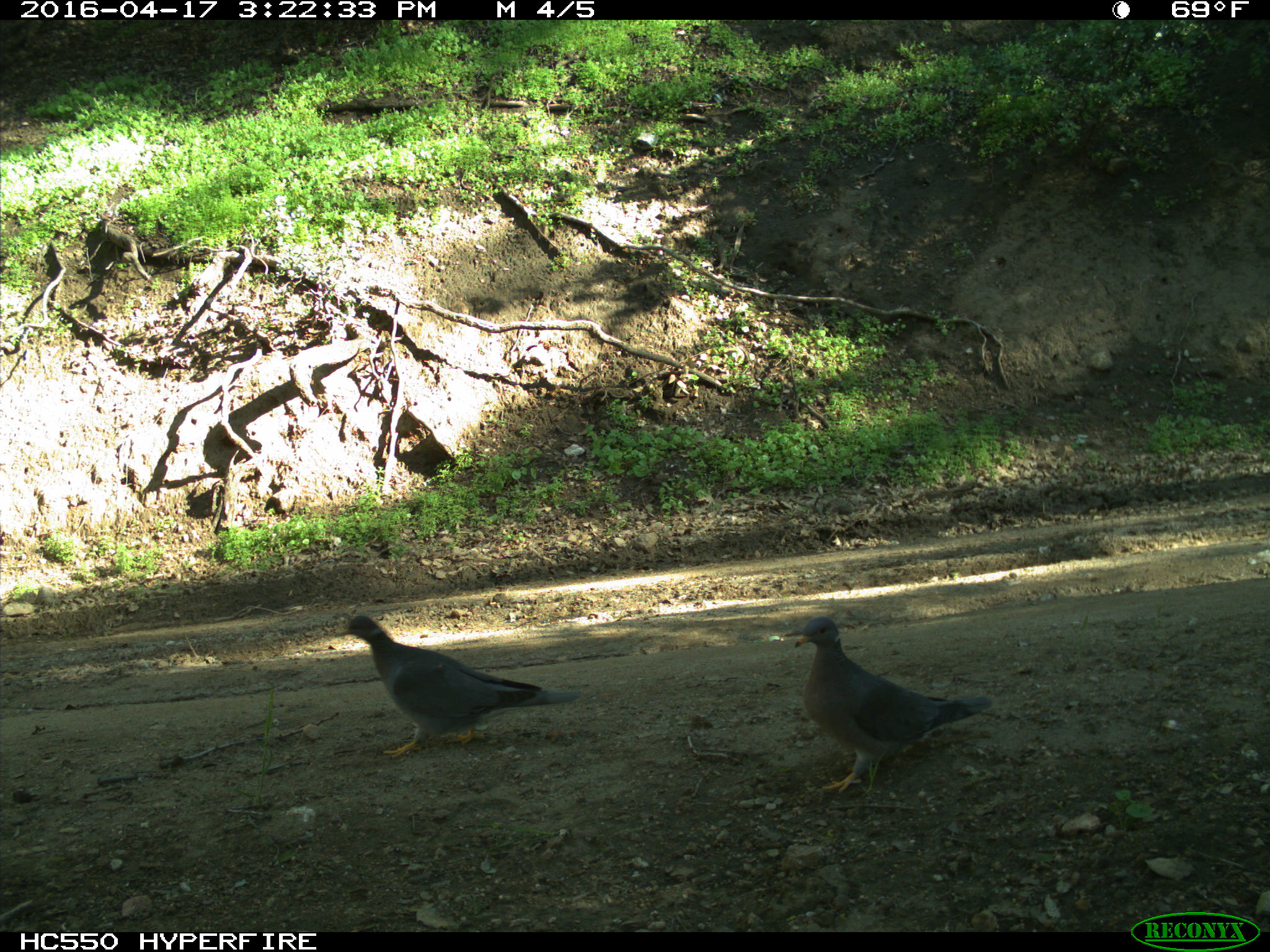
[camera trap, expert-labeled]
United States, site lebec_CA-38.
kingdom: Animalia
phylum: Chordata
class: Aves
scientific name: Aves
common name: birds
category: unidentified bird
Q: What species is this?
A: Unidentified bird (birds) (Aves).